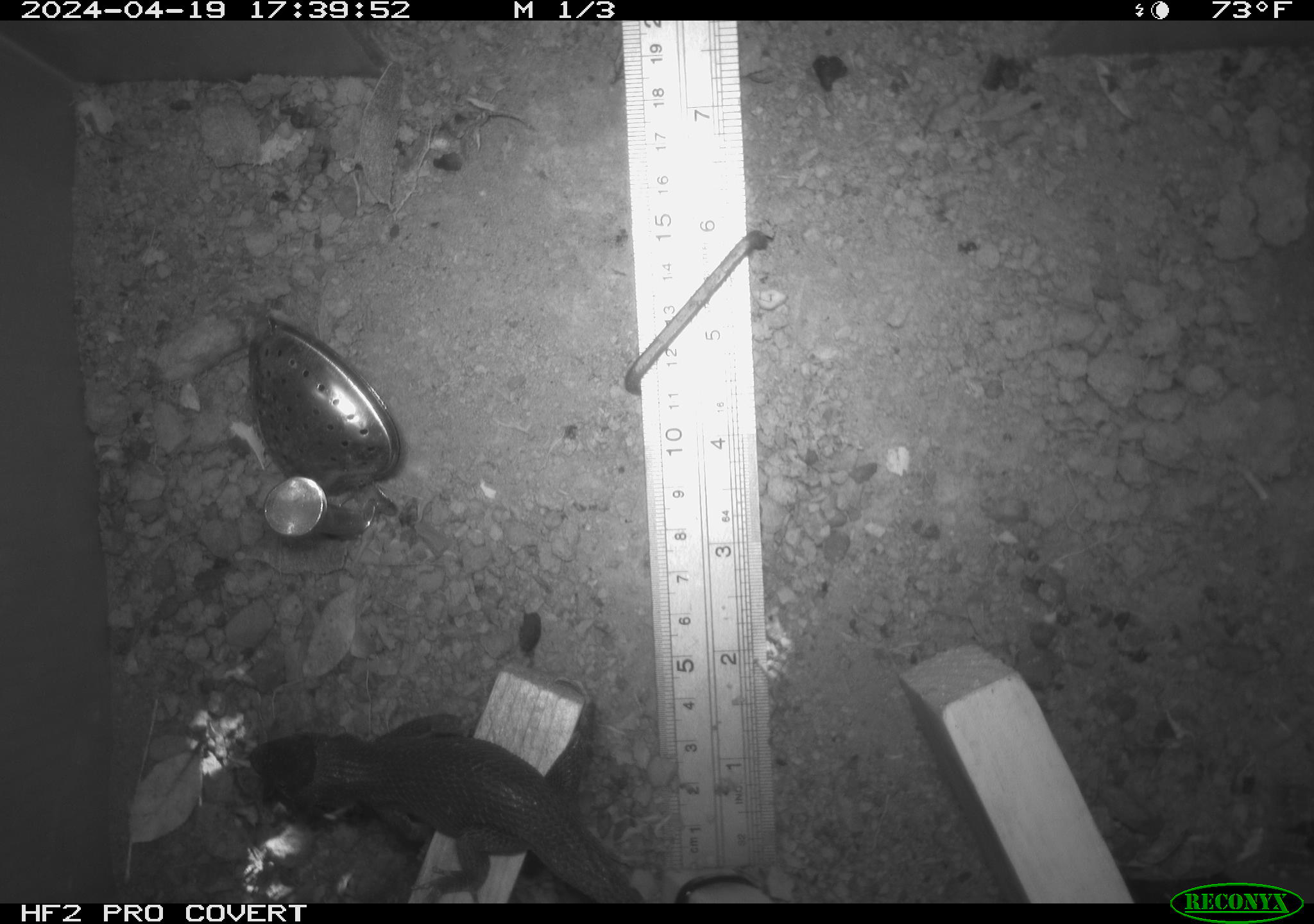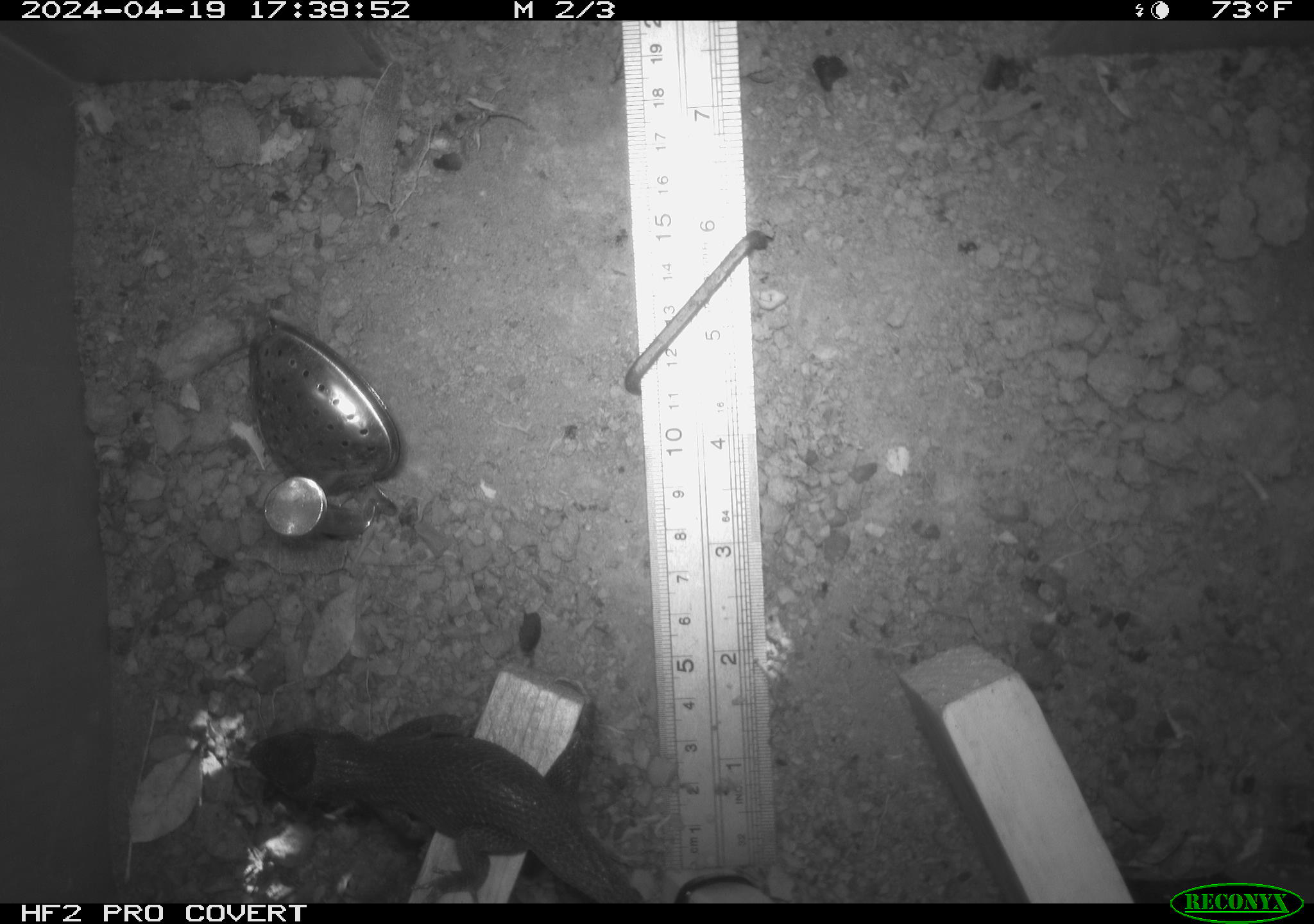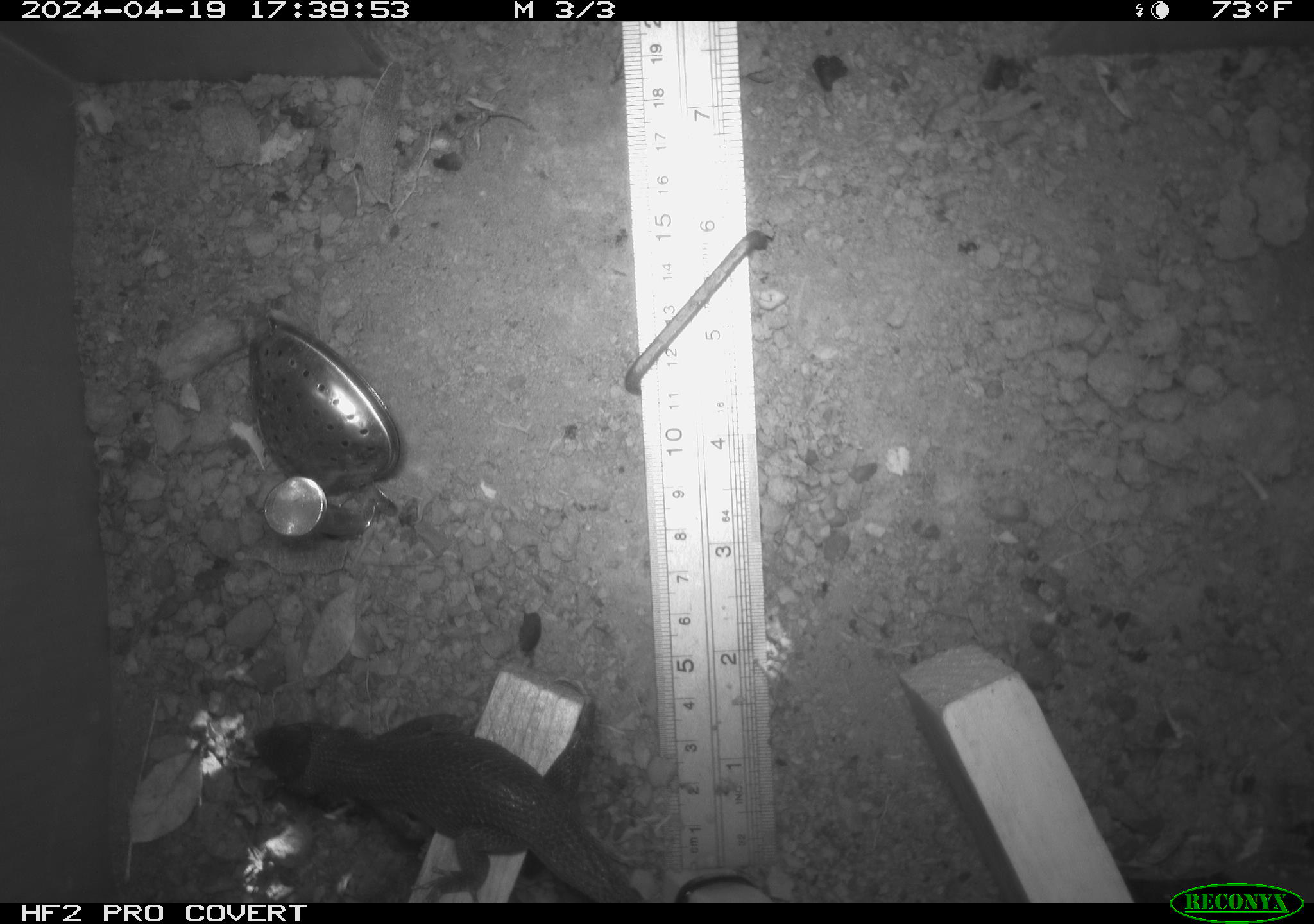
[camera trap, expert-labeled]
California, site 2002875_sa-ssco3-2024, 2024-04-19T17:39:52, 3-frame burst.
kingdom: Animalia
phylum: Chordata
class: Reptilia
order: Squamata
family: Phrynosomatidae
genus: Sceloporus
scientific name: Sceloporus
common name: spiny lizards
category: sceloporus species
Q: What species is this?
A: Sceloporus species (spiny lizards) (Sceloporus).